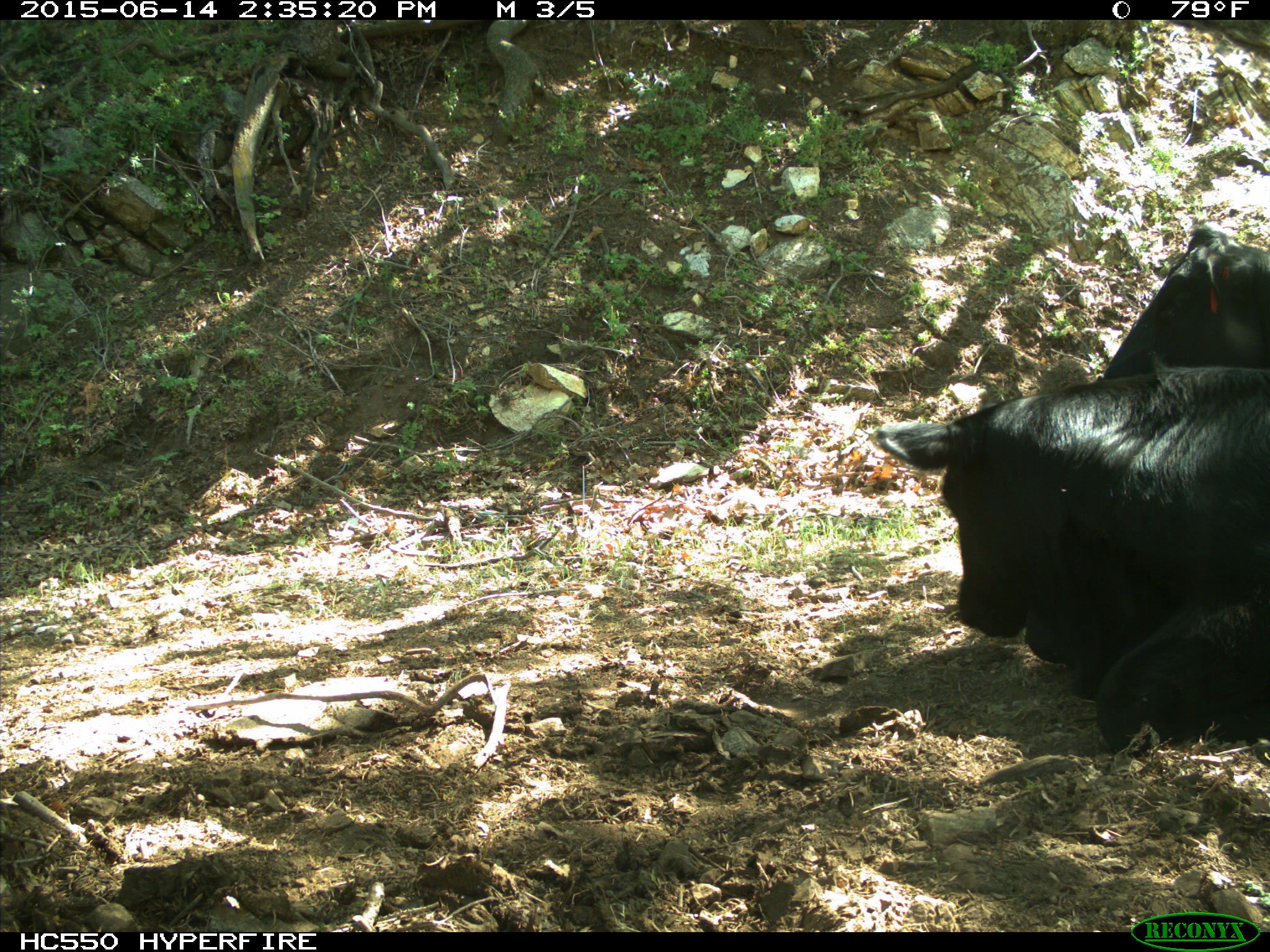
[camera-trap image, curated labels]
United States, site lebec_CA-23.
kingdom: Animalia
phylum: Chordata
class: Mammalia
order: Artiodactyla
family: Bovidae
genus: Bos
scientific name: Bos taurus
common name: domestic cow